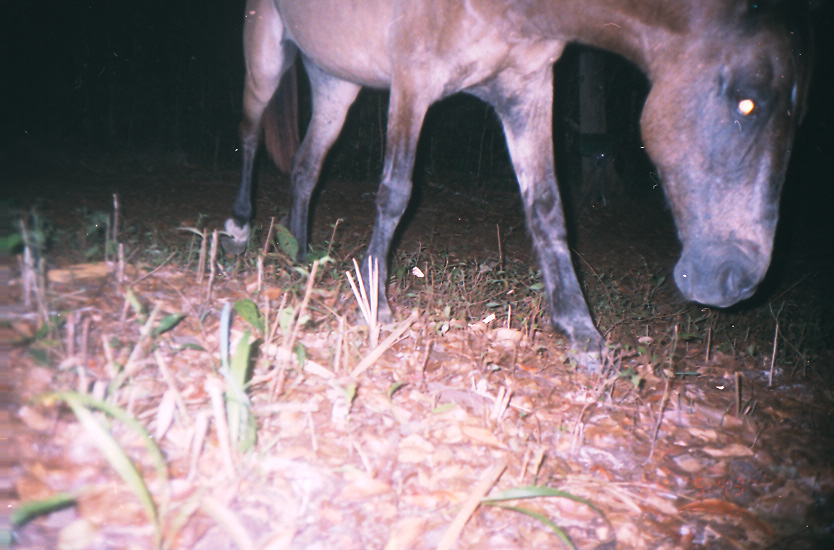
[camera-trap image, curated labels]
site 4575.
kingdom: Animalia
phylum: Chordata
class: Mammalia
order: Perissodactyla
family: Equidae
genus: Equus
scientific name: Equus ferus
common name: wild horse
Equus ferus (wild horse).